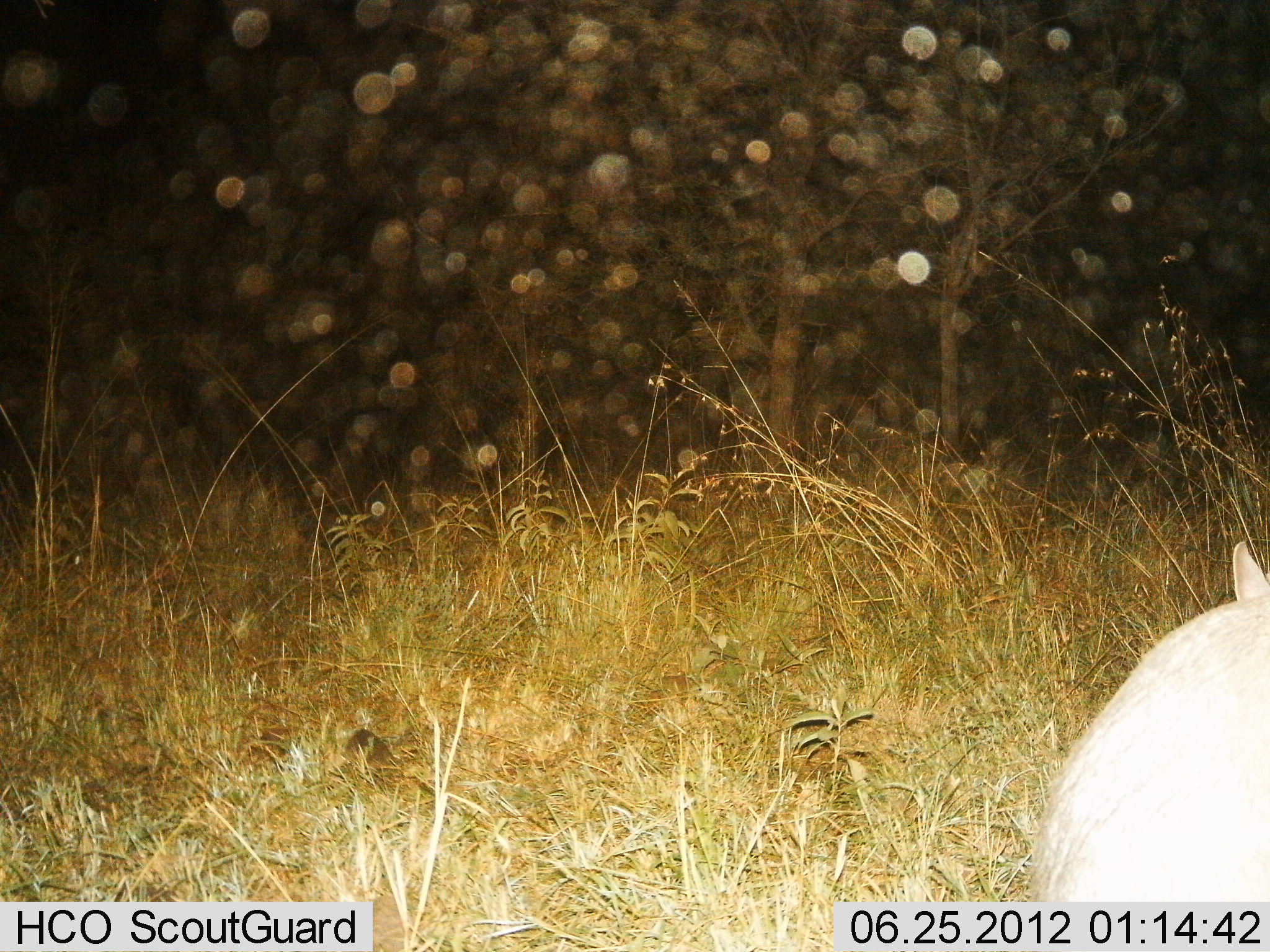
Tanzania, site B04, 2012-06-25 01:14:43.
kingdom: Animalia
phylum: Chordata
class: Mammalia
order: Artiodactyla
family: Bovidae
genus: Redunca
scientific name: Redunca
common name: reedbuck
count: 1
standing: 67%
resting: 33%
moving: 0%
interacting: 0%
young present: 0%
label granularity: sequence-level